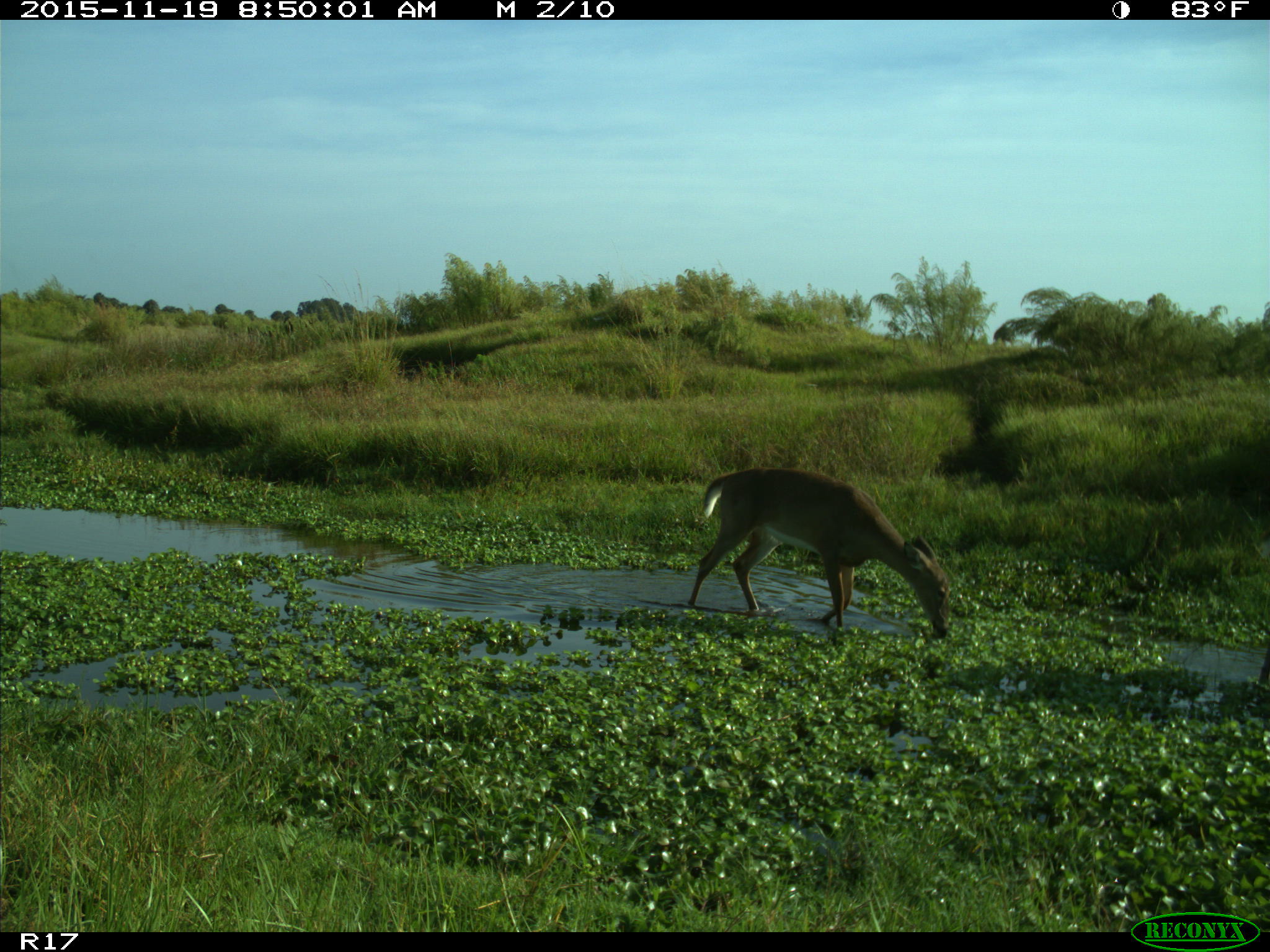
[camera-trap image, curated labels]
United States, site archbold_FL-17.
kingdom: Animalia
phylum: Chordata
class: Mammalia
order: Artiodactyla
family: Cervidae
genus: Odocoileus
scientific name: Odocoileus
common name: deer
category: unidentified deer